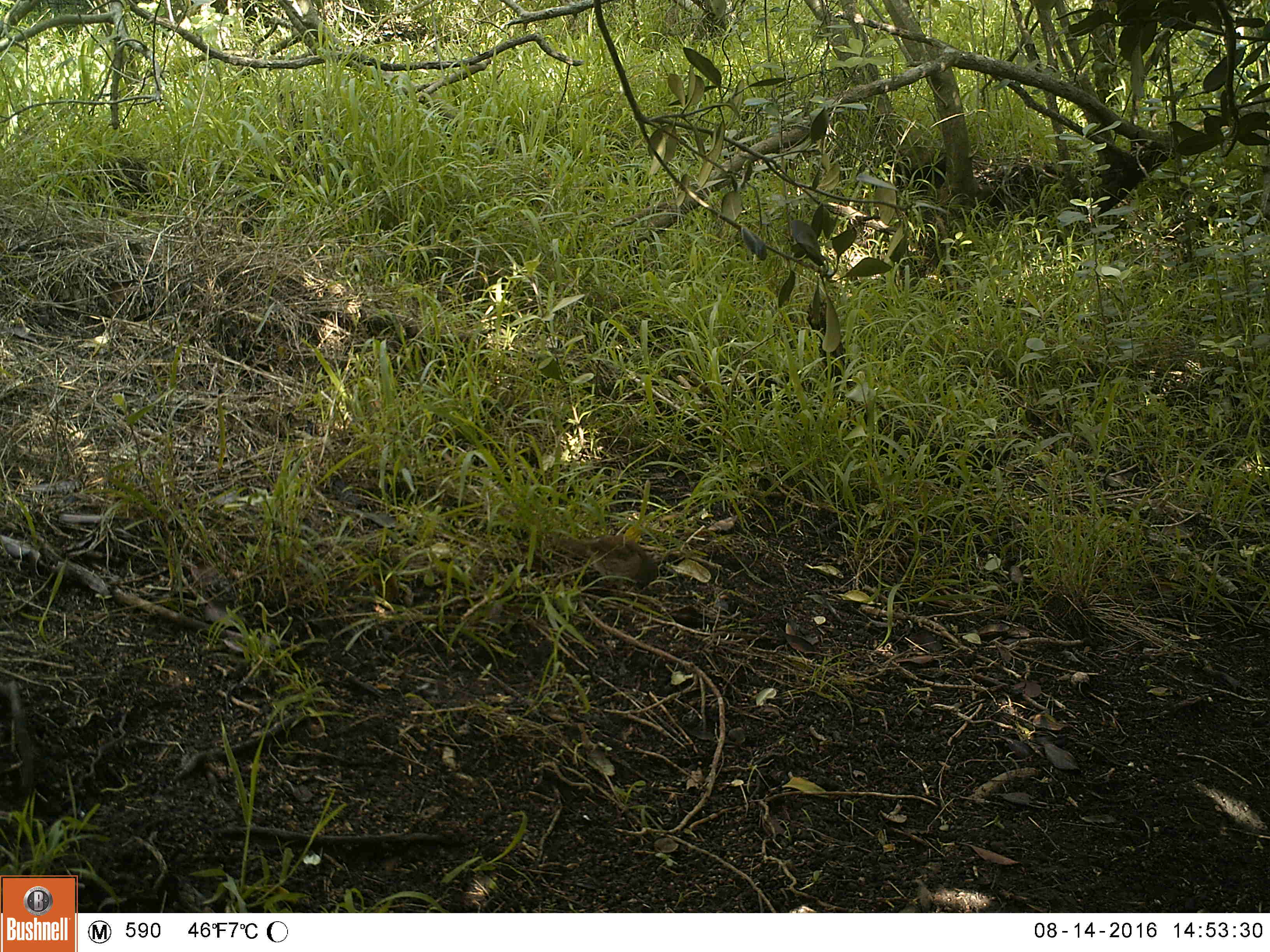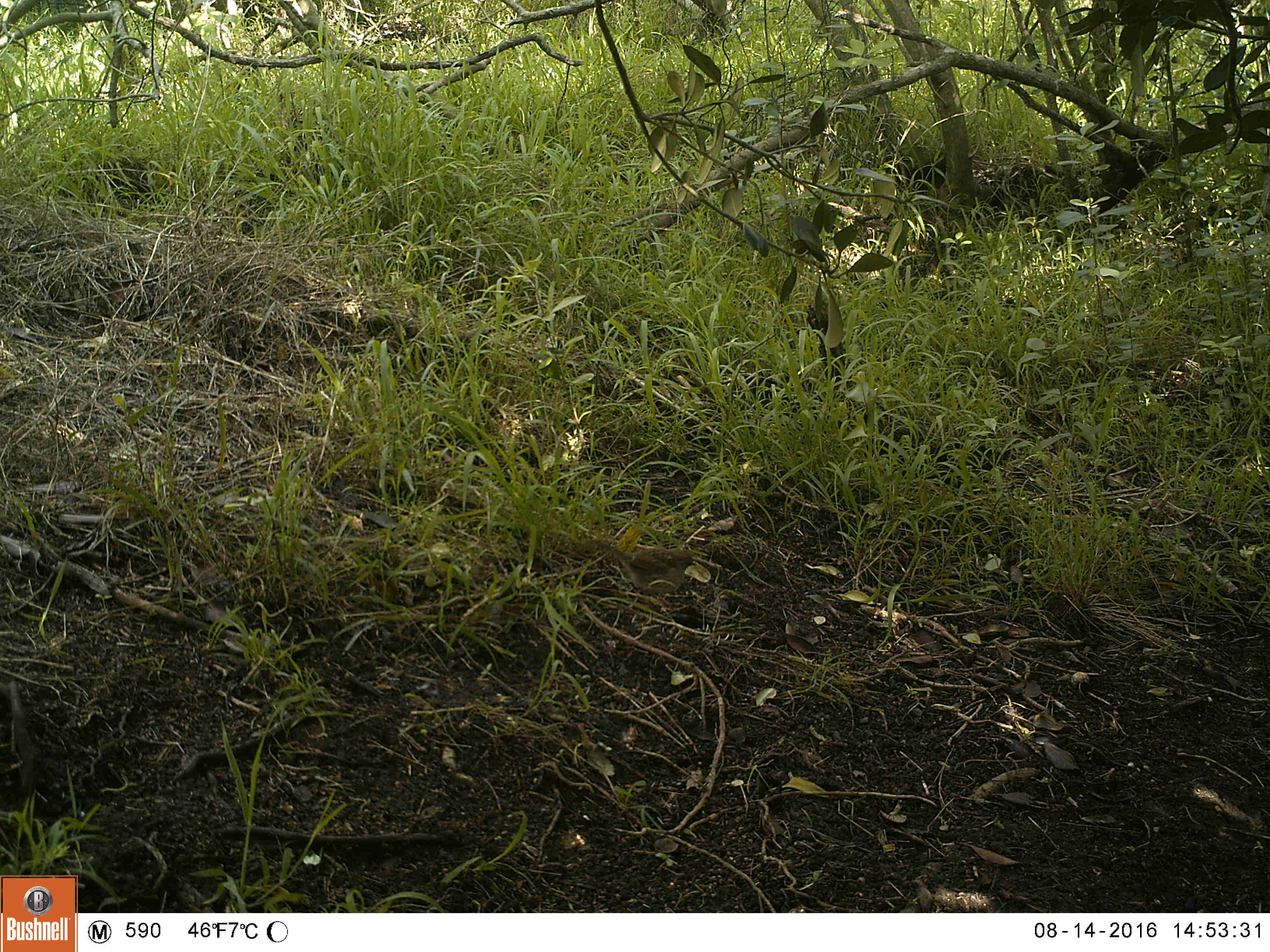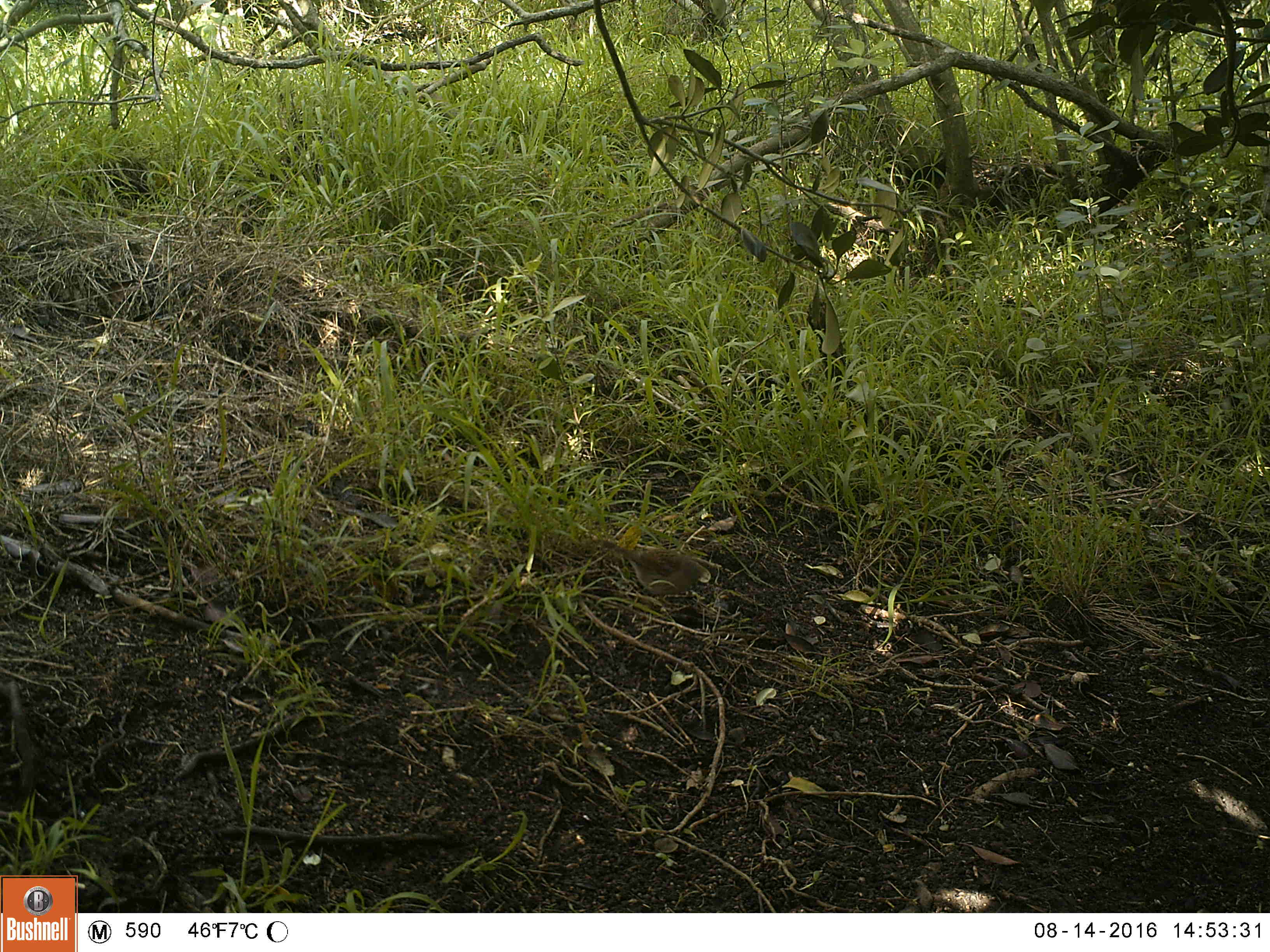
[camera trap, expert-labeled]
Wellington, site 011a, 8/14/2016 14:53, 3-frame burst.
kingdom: Animalia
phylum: Chordata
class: Aves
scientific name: Aves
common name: bird